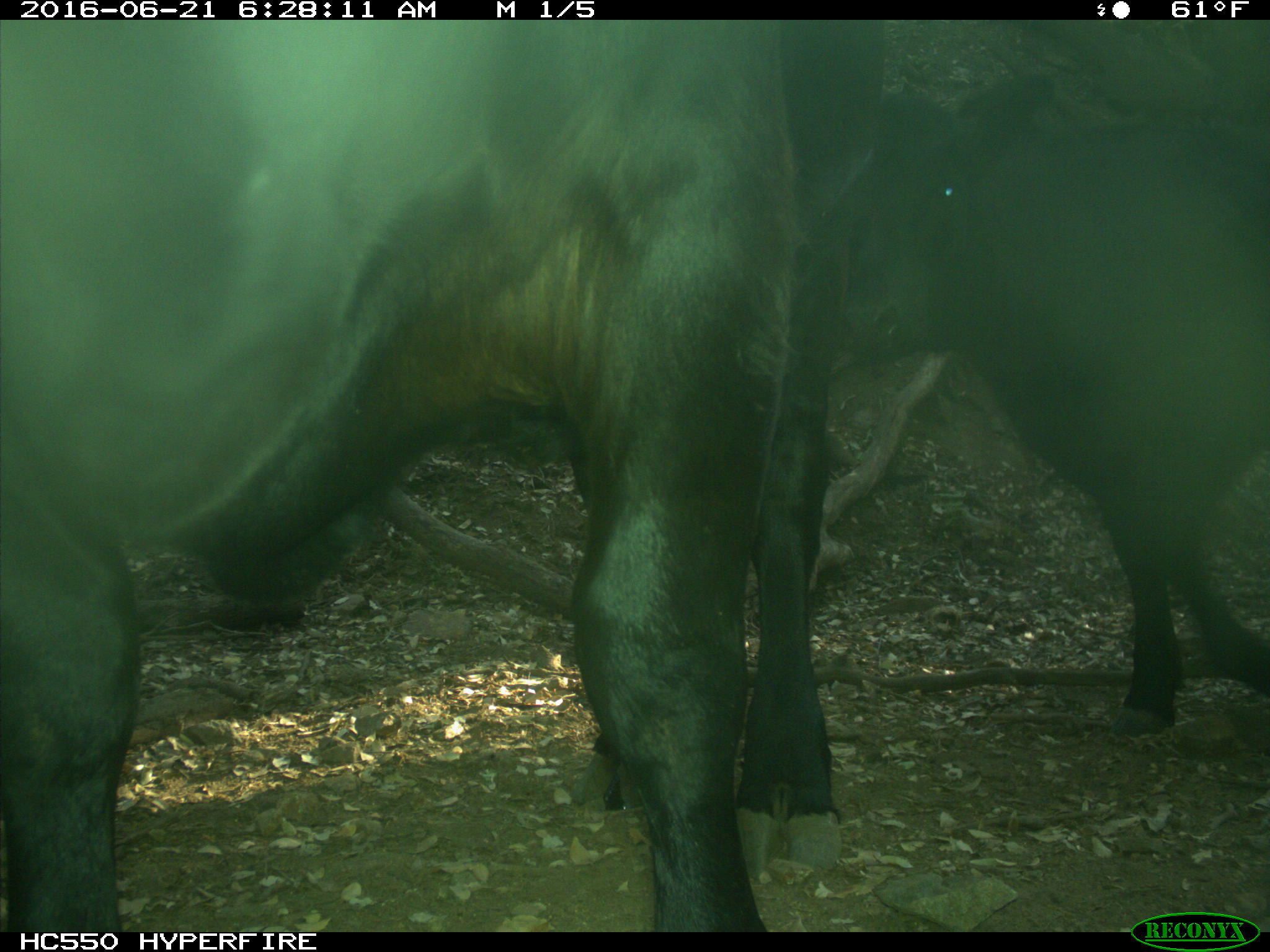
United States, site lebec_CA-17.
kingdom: Animalia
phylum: Chordata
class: Mammalia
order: Artiodactyla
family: Bovidae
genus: Bos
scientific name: Bos taurus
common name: domestic cow